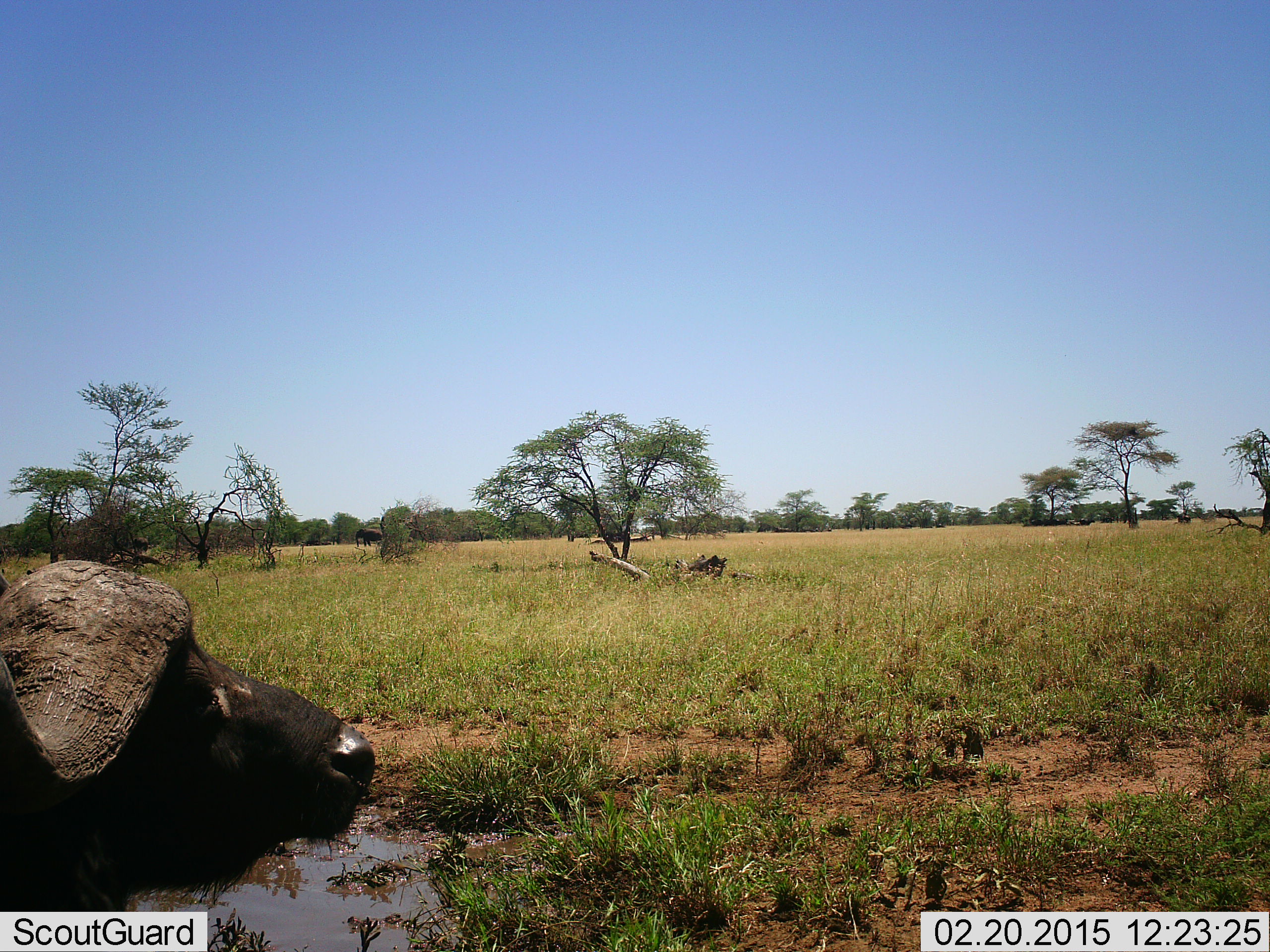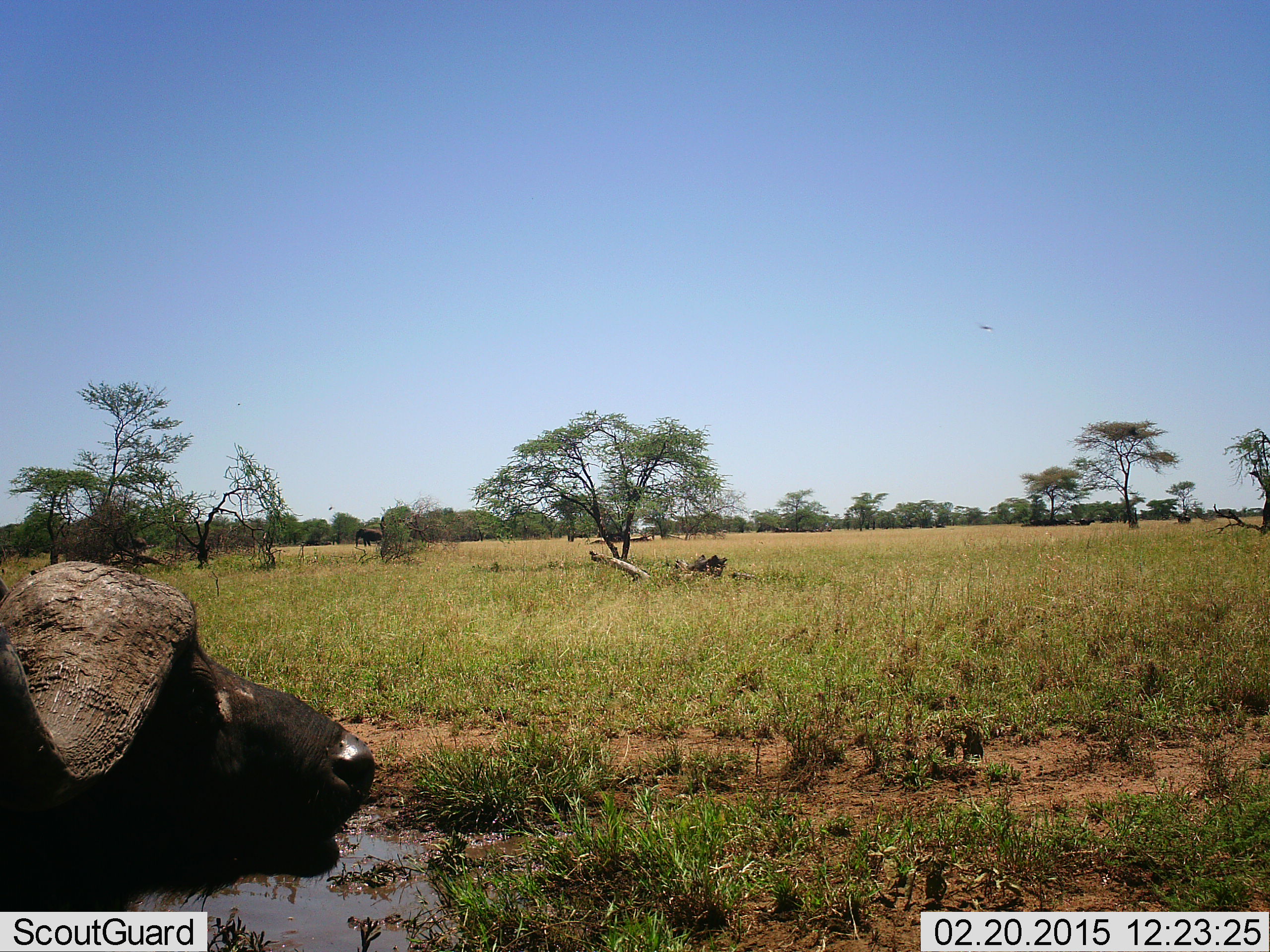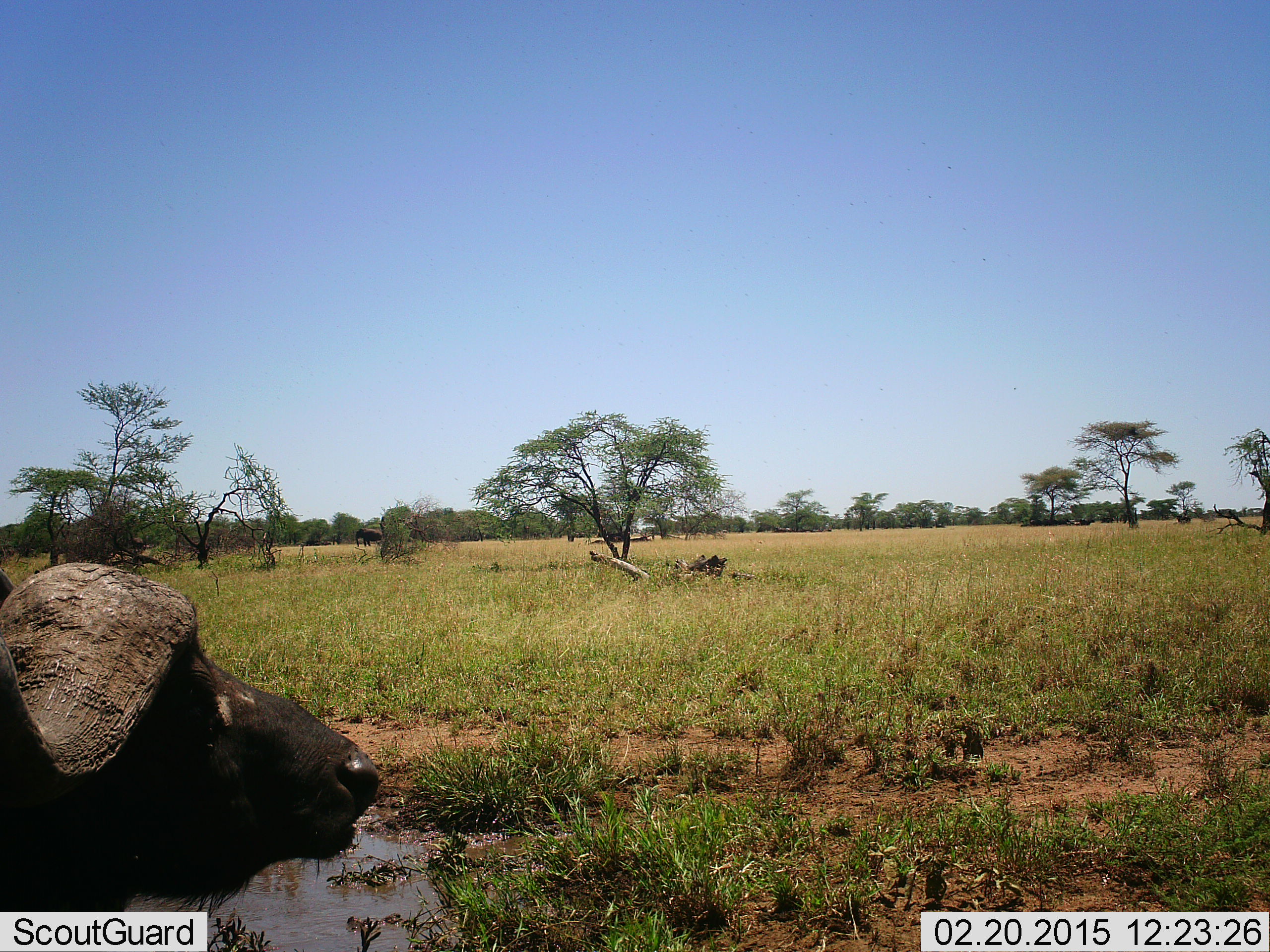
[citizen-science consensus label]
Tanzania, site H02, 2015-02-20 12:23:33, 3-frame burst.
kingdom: Animalia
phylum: Chordata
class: Mammalia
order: Artiodactyla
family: Bovidae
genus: Syncerus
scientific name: Syncerus caffer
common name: cape buffalo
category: buffalo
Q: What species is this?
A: Buffalo (cape buffalo) (Syncerus caffer).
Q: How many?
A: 1.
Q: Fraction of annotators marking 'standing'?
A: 75%.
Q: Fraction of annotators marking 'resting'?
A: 8%.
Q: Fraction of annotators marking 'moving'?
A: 0%.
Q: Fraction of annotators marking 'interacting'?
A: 0%.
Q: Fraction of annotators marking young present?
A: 0%.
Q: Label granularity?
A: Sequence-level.